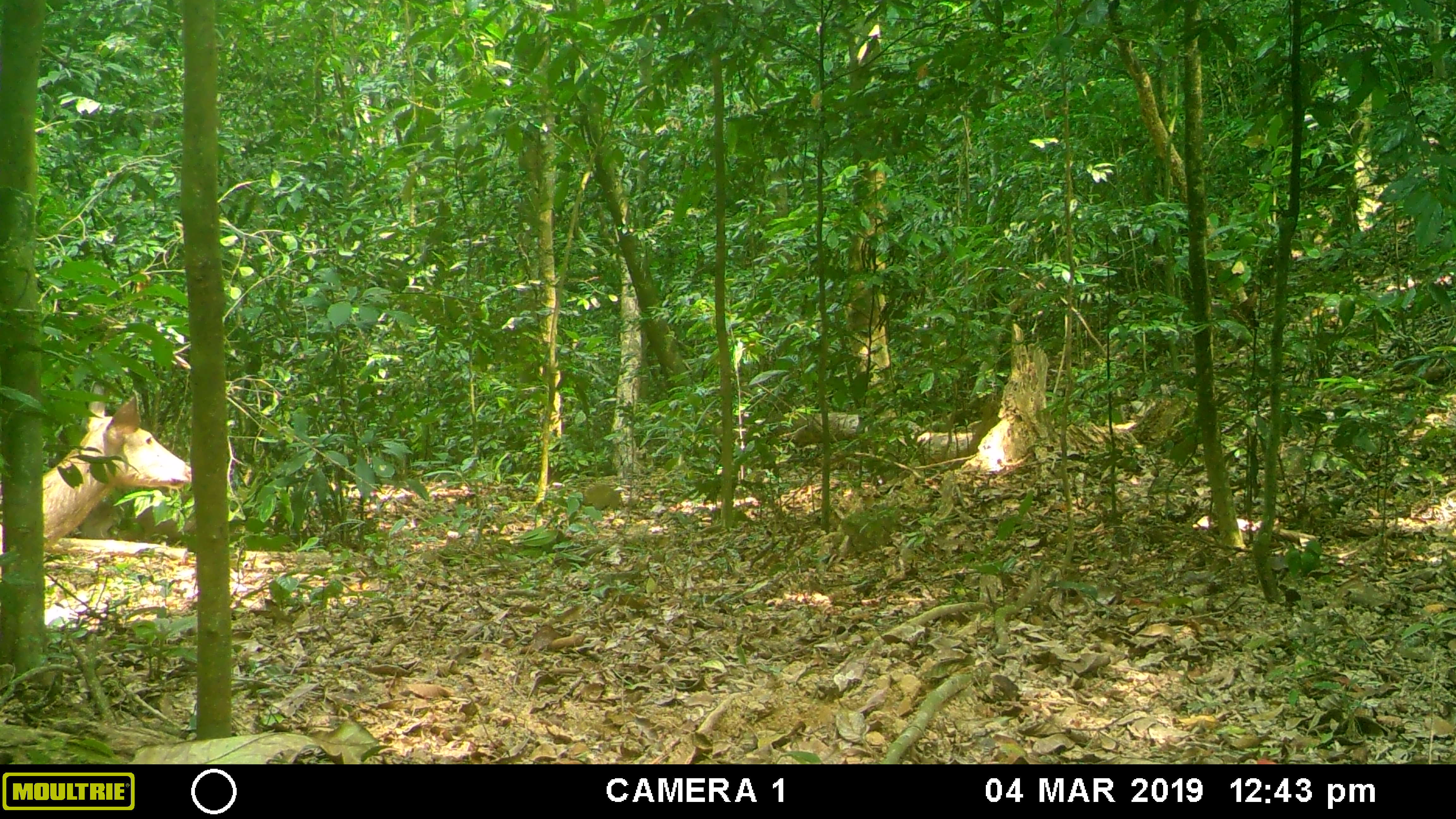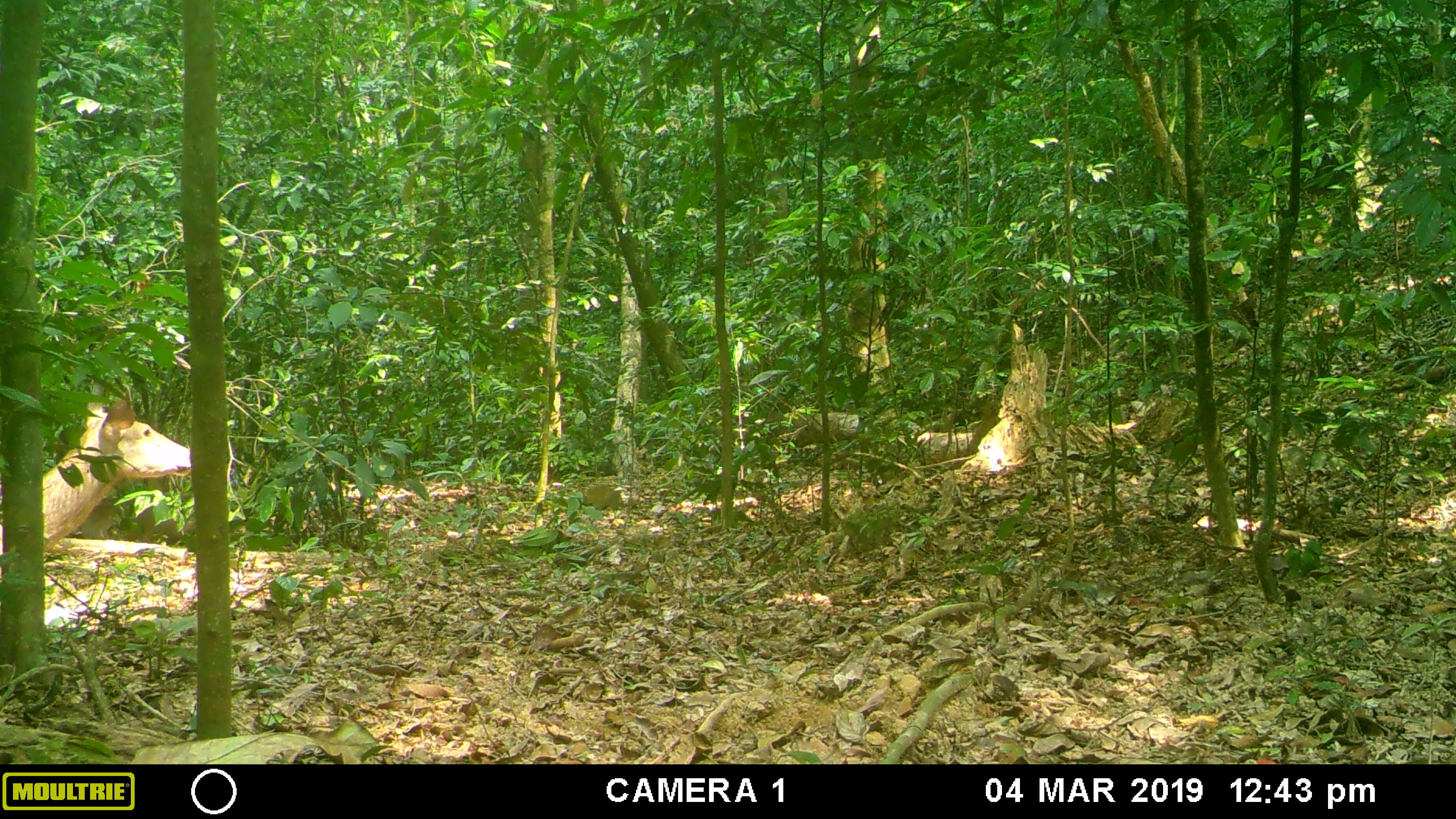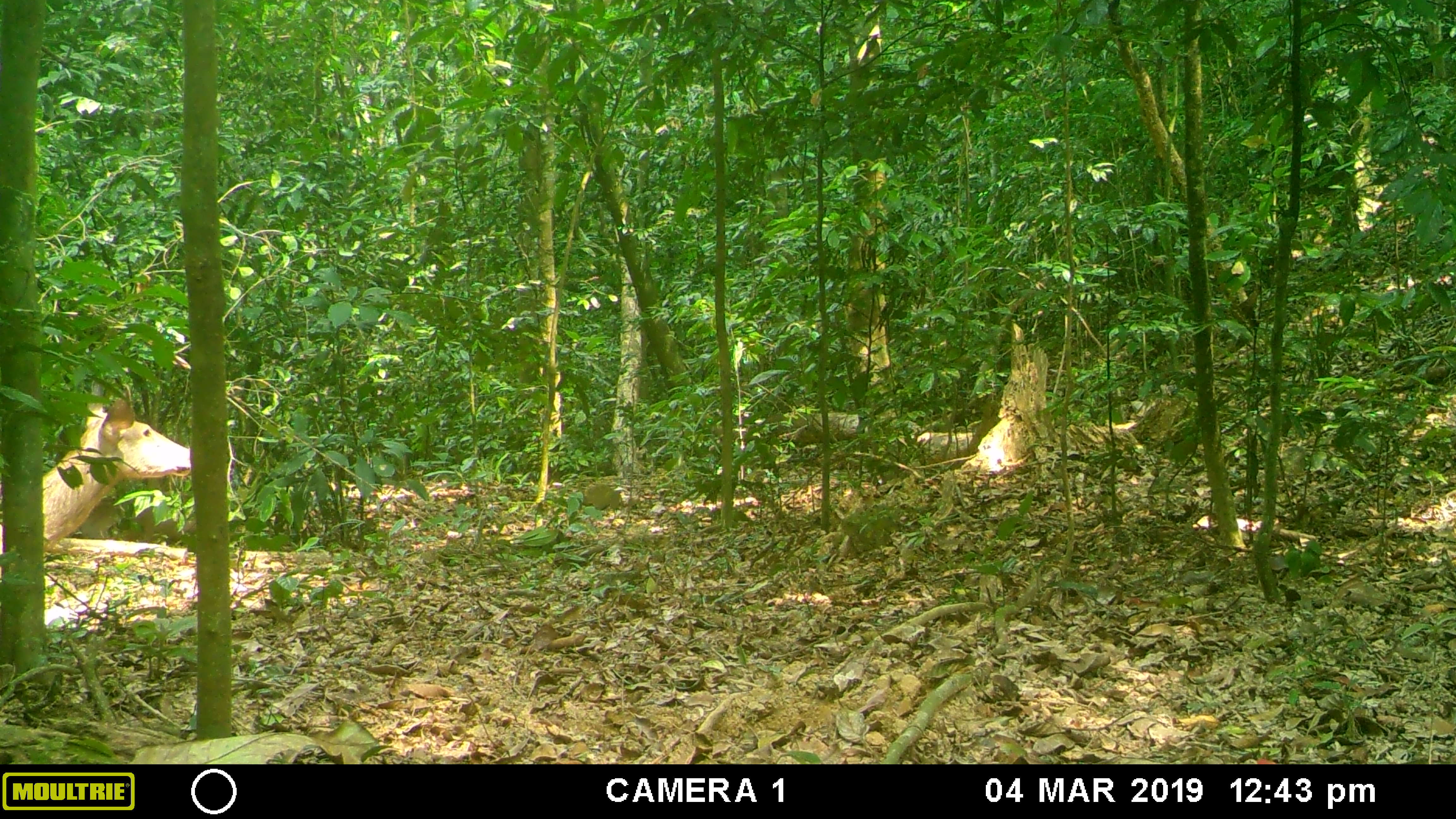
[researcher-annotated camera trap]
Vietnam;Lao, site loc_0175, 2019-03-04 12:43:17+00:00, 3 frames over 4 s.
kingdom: Animalia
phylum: Chordata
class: Mammalia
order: Artiodactyla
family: Cervidae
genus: Rusa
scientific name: Rusa unicolor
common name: sambar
Sambar (Rusa unicolor). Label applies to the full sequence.